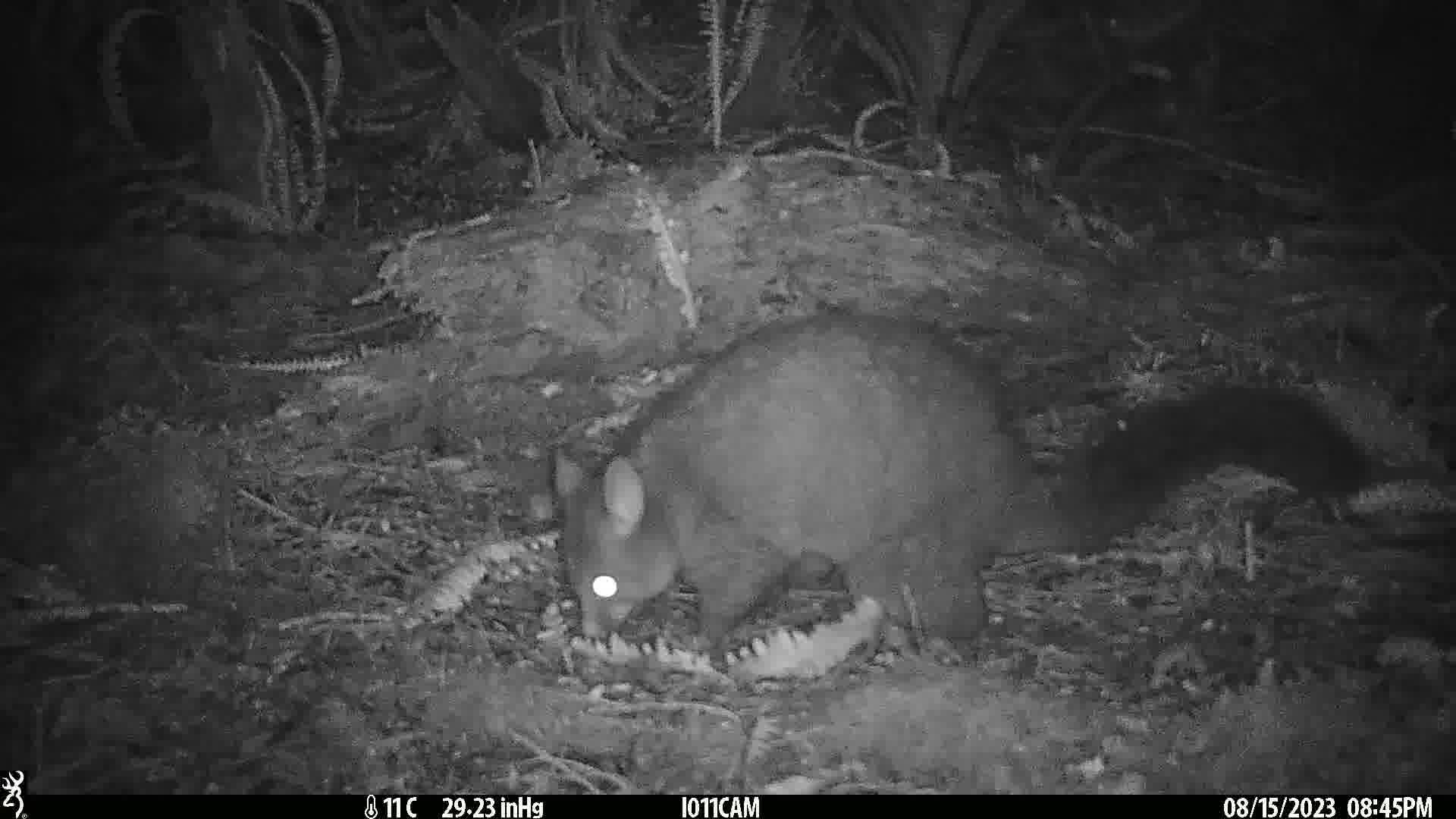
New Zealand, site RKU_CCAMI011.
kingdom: Animalia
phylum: Chordata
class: Mammalia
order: Diprotodontia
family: Phalangeridae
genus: Trichosurus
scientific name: Trichosurus vulpecula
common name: common brushtail possum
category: possum